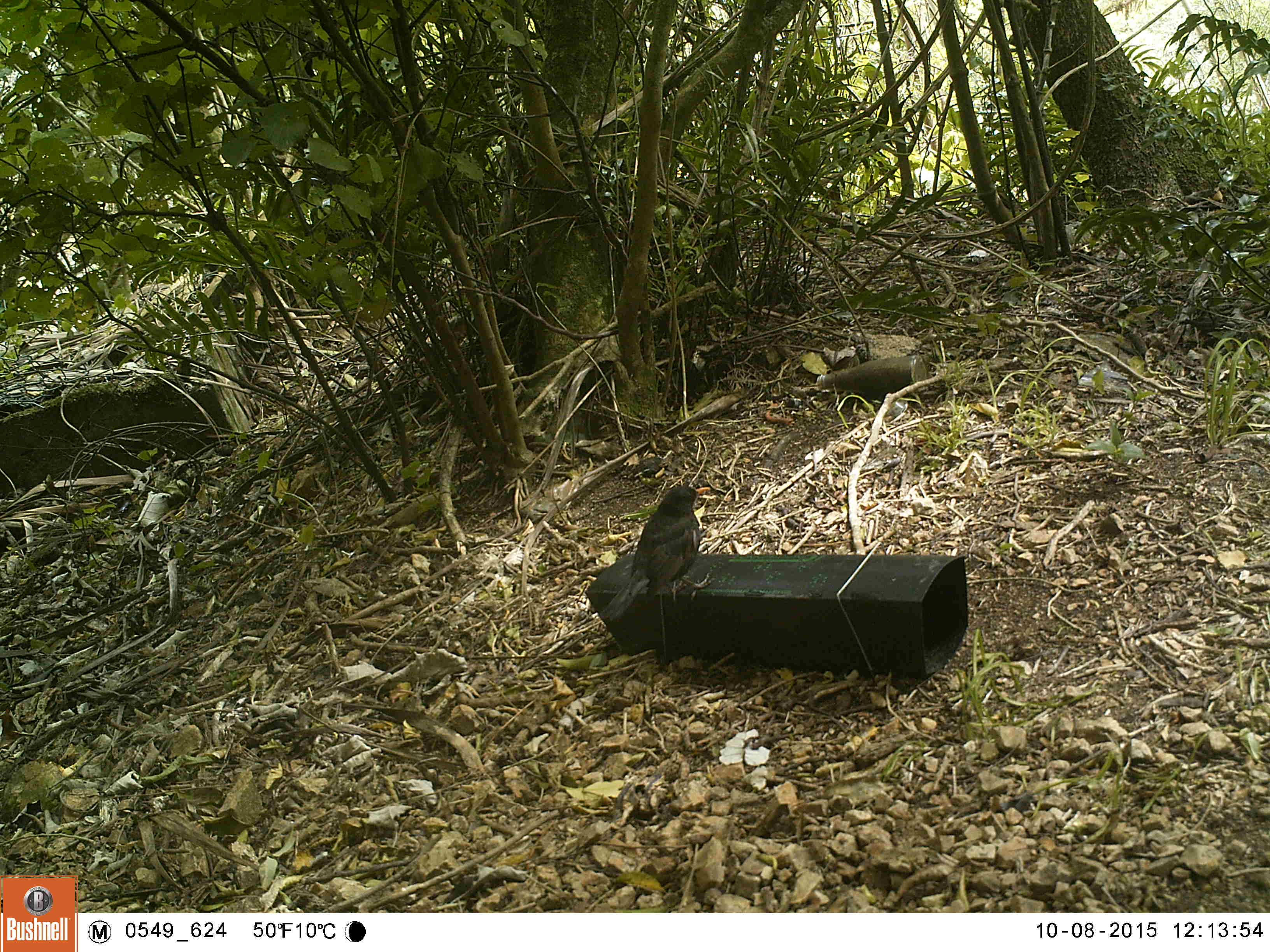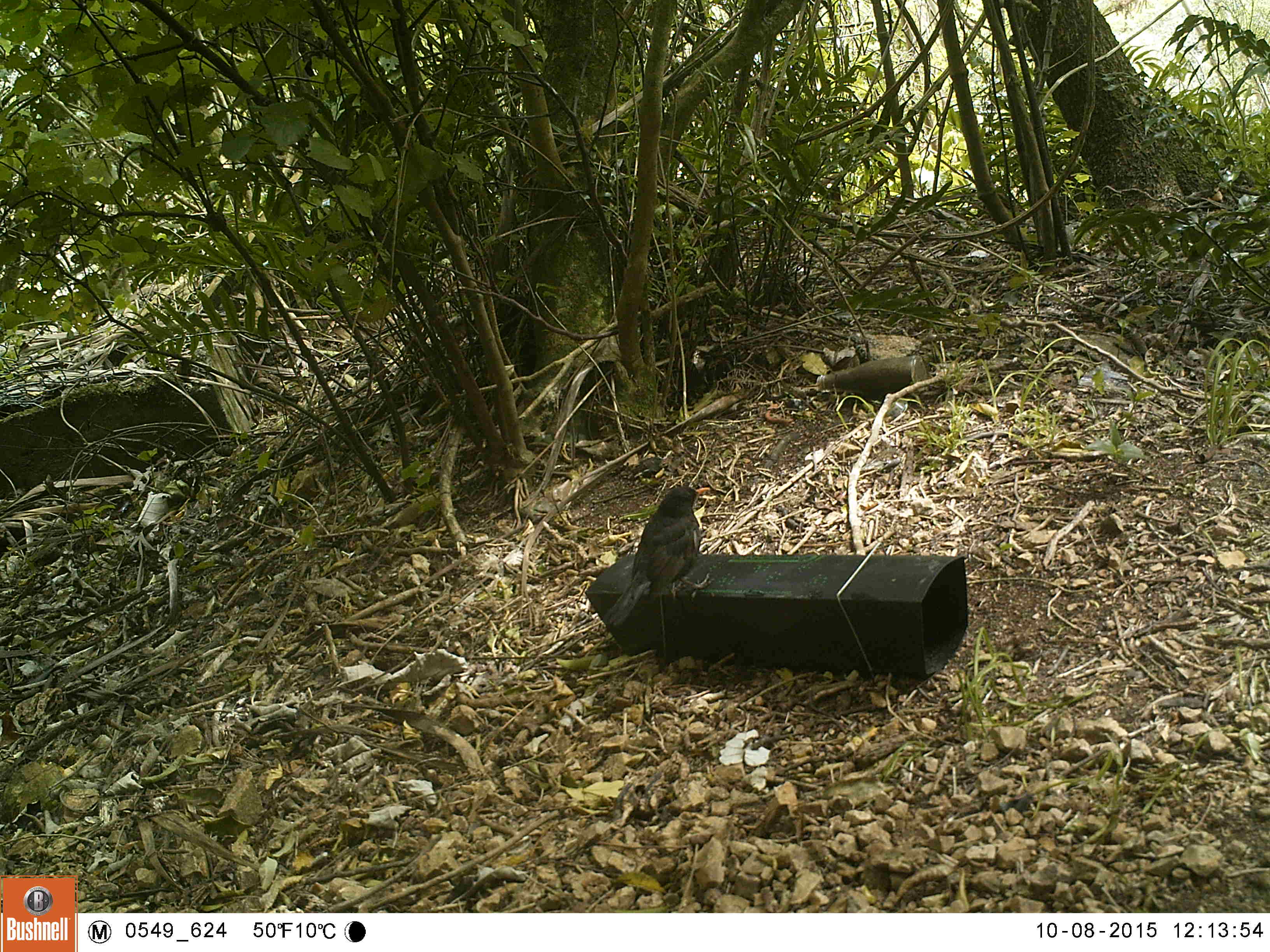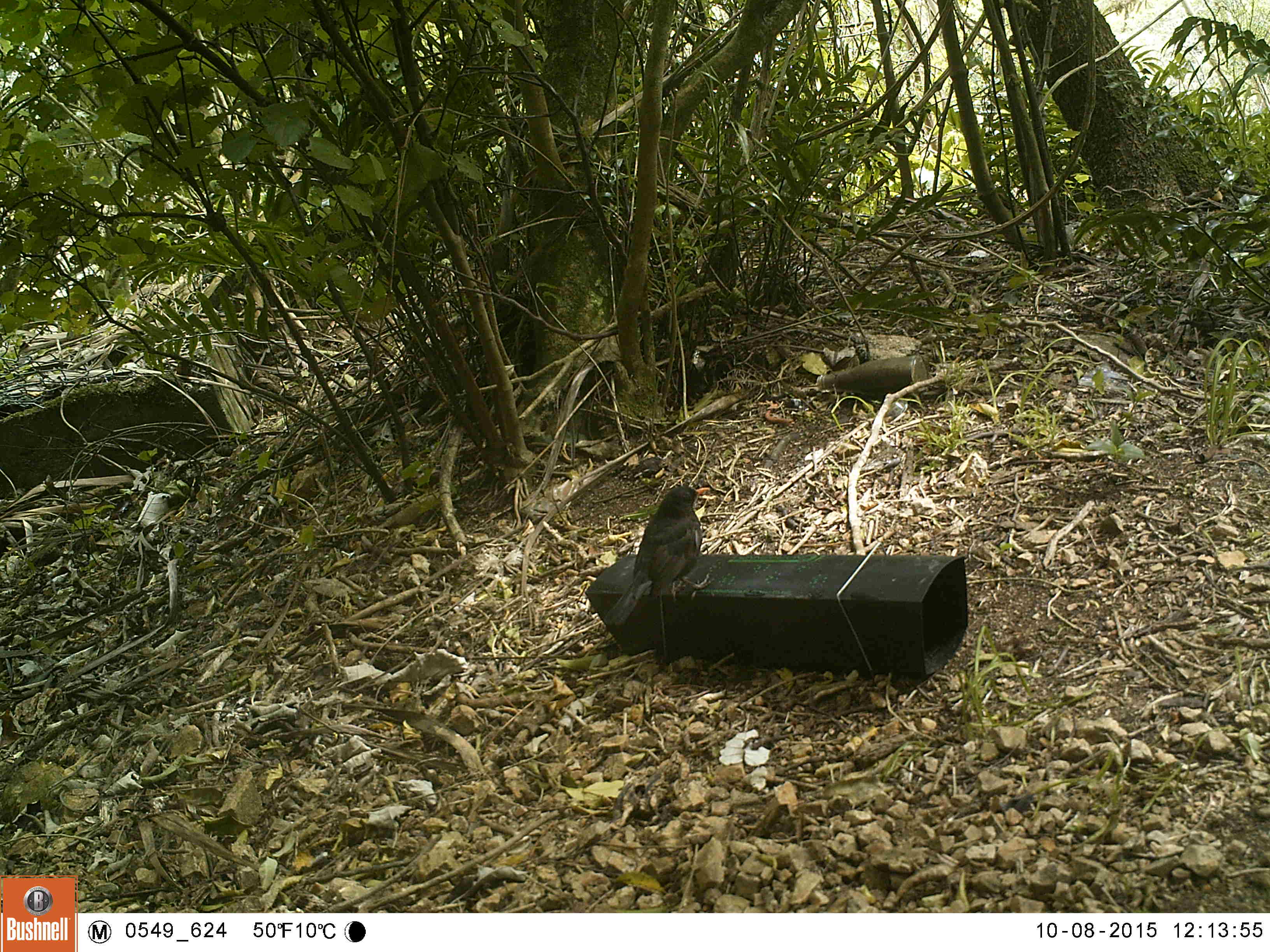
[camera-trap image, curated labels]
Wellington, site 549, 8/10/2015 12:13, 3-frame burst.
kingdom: Animalia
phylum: Chordata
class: Aves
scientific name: Aves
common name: bird